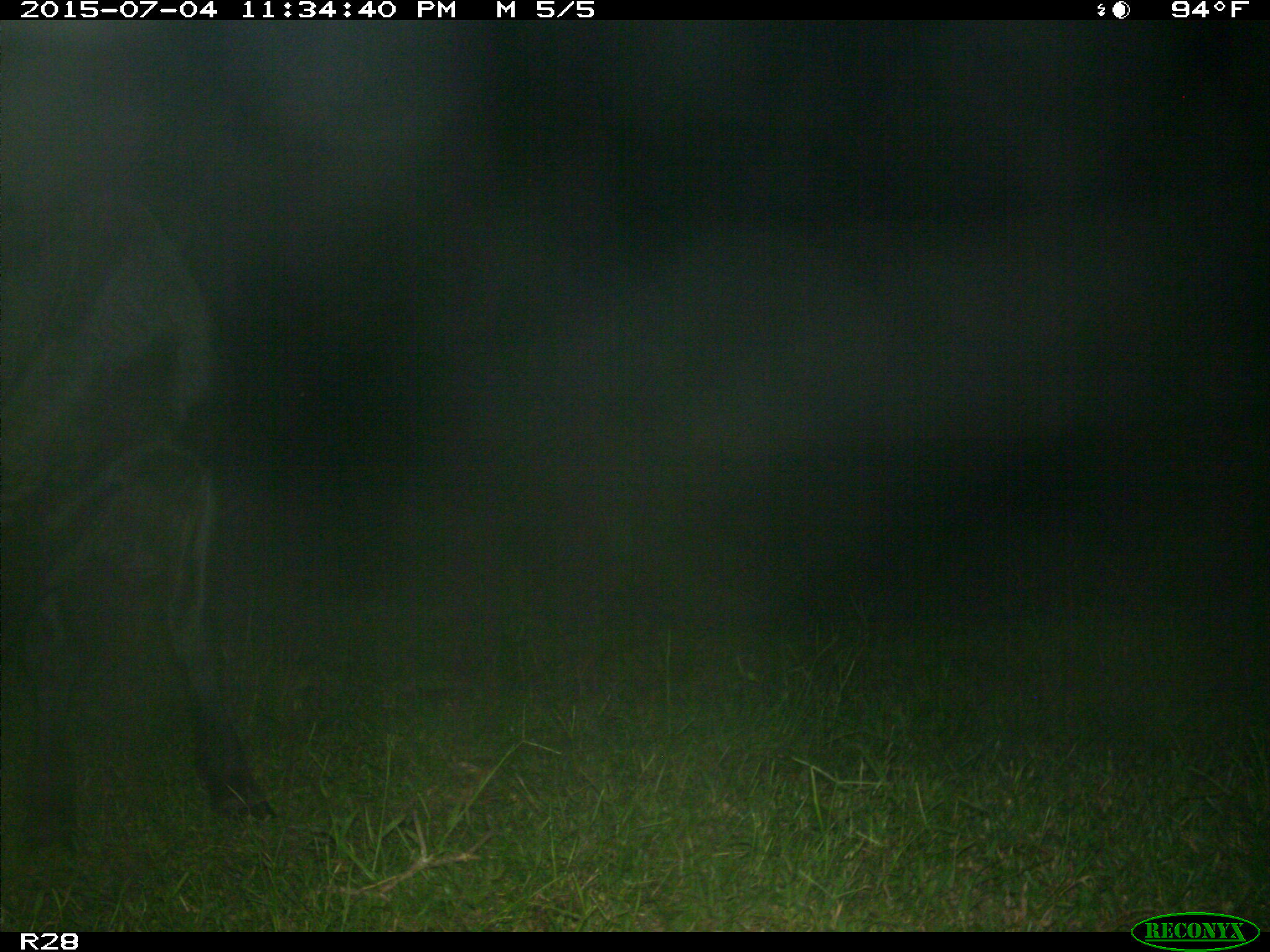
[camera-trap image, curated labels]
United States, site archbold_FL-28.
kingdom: Animalia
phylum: Chordata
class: Mammalia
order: Artiodactyla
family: Bovidae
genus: Bos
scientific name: Bos taurus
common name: domestic cow